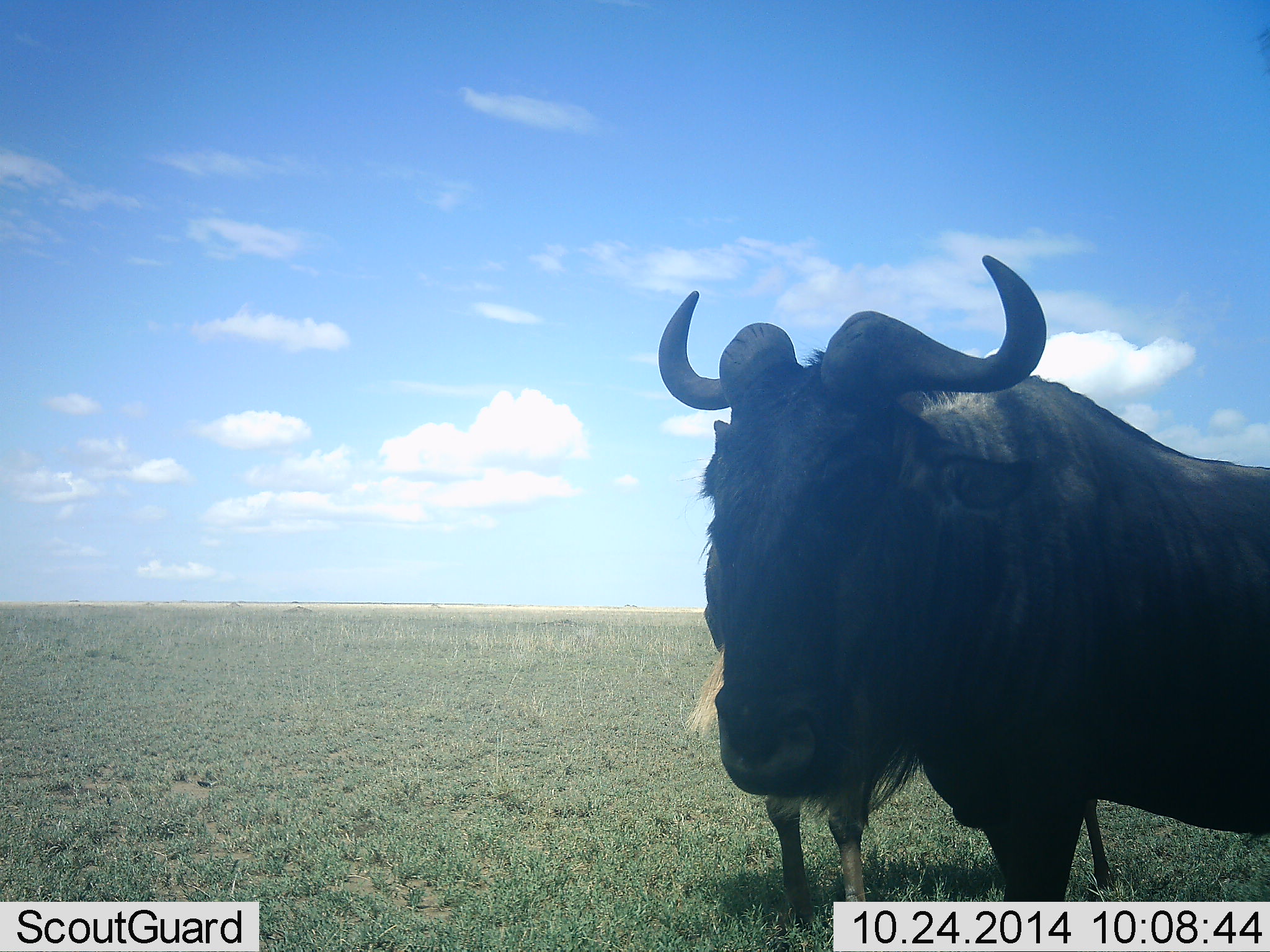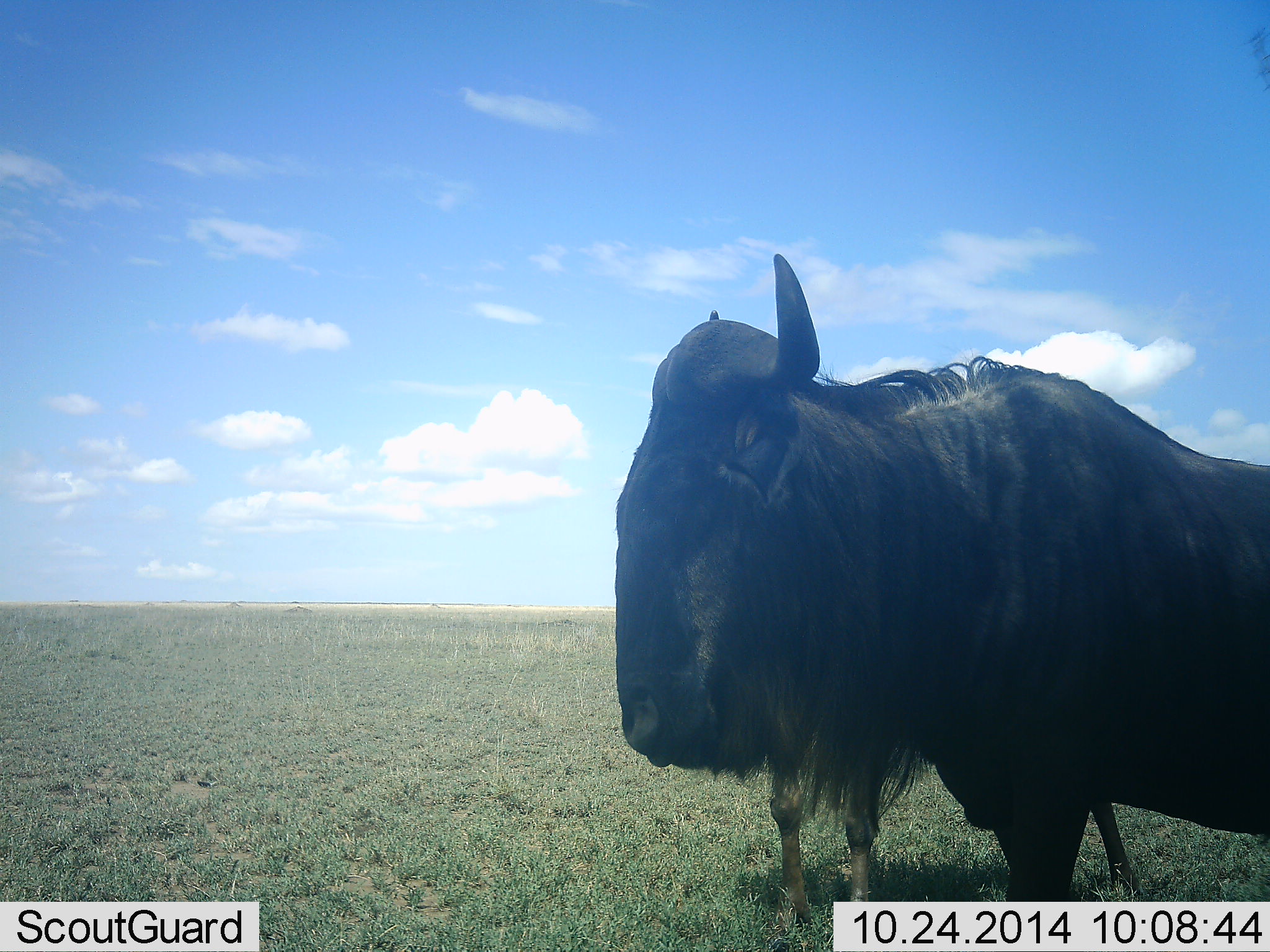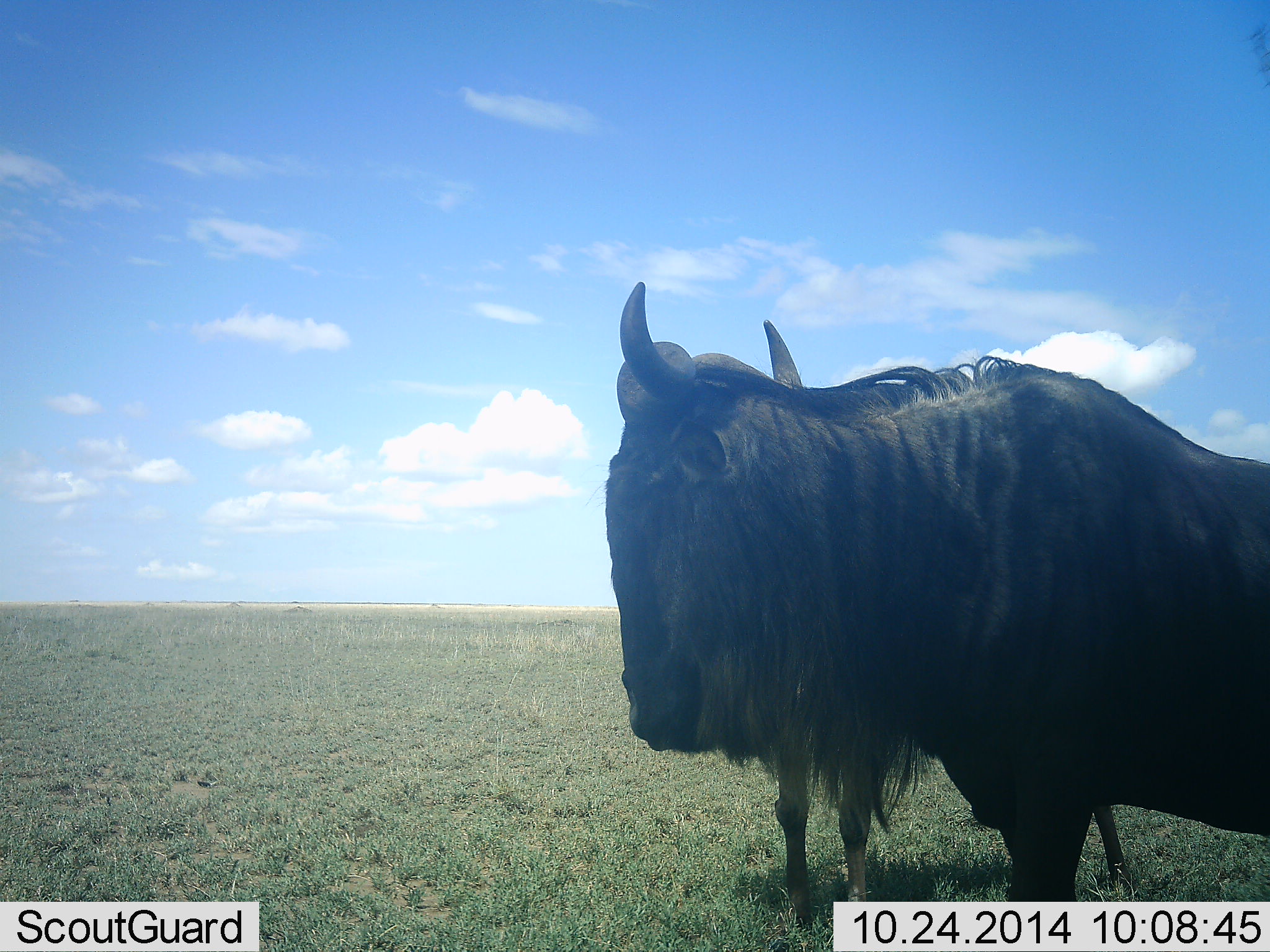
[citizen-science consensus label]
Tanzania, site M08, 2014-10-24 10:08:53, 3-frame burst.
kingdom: Animalia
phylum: Chordata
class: Mammalia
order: Artiodactyla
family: Bovidae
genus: Connochaetes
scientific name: Connochaetes taurinus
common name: blue wildebeest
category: wildebeest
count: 2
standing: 100%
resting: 0%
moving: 0%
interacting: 0%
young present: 20%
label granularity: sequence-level